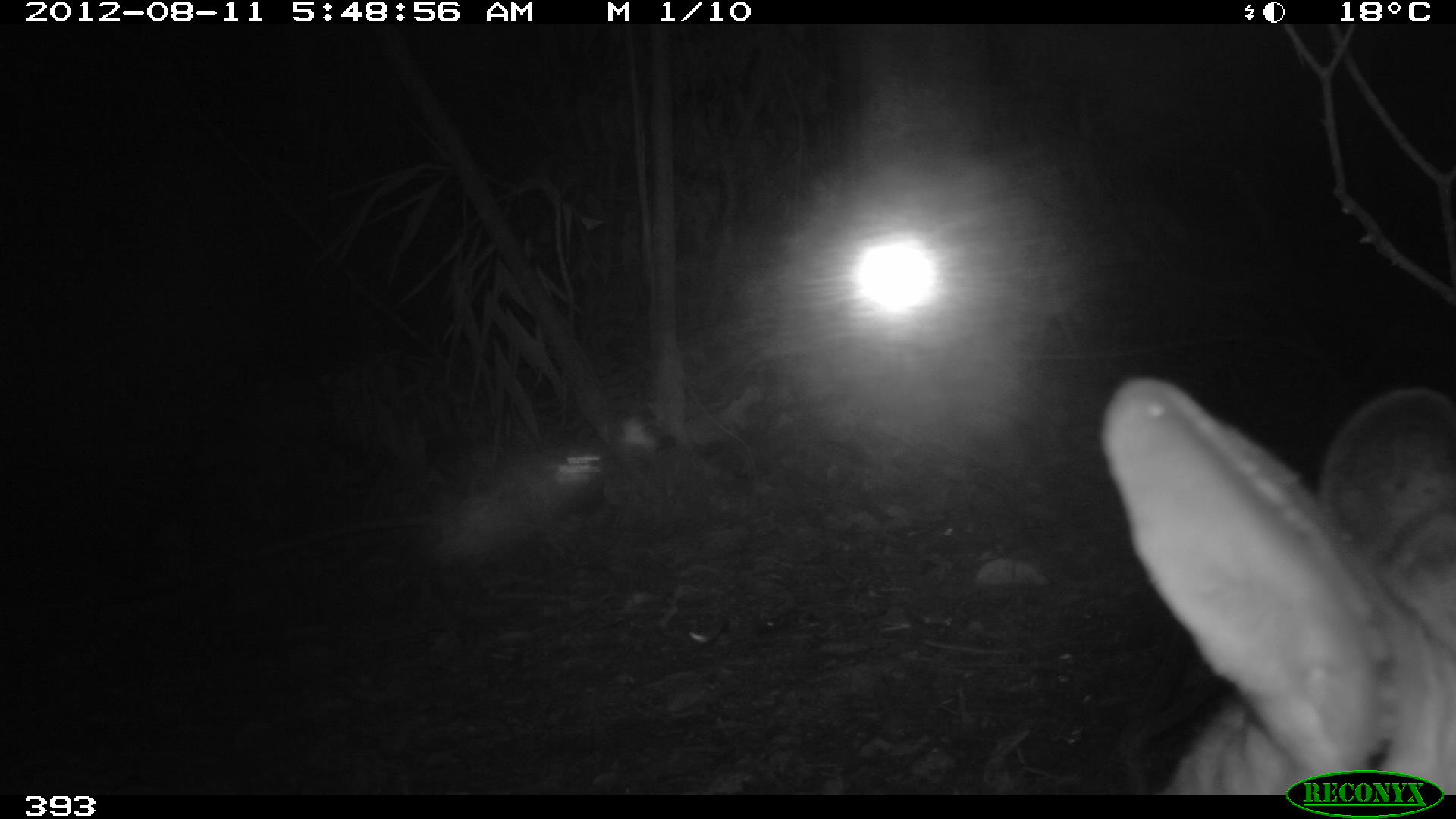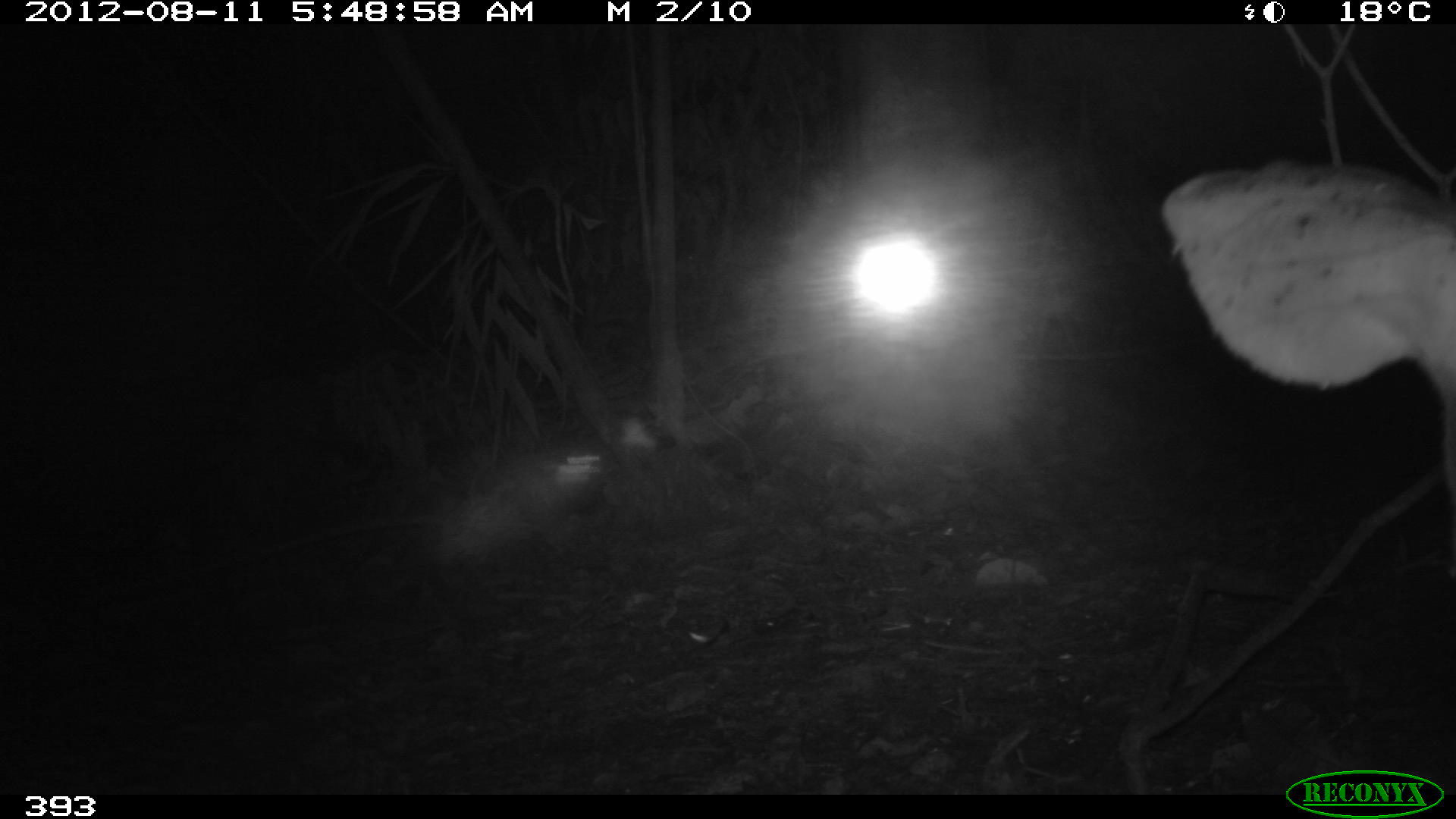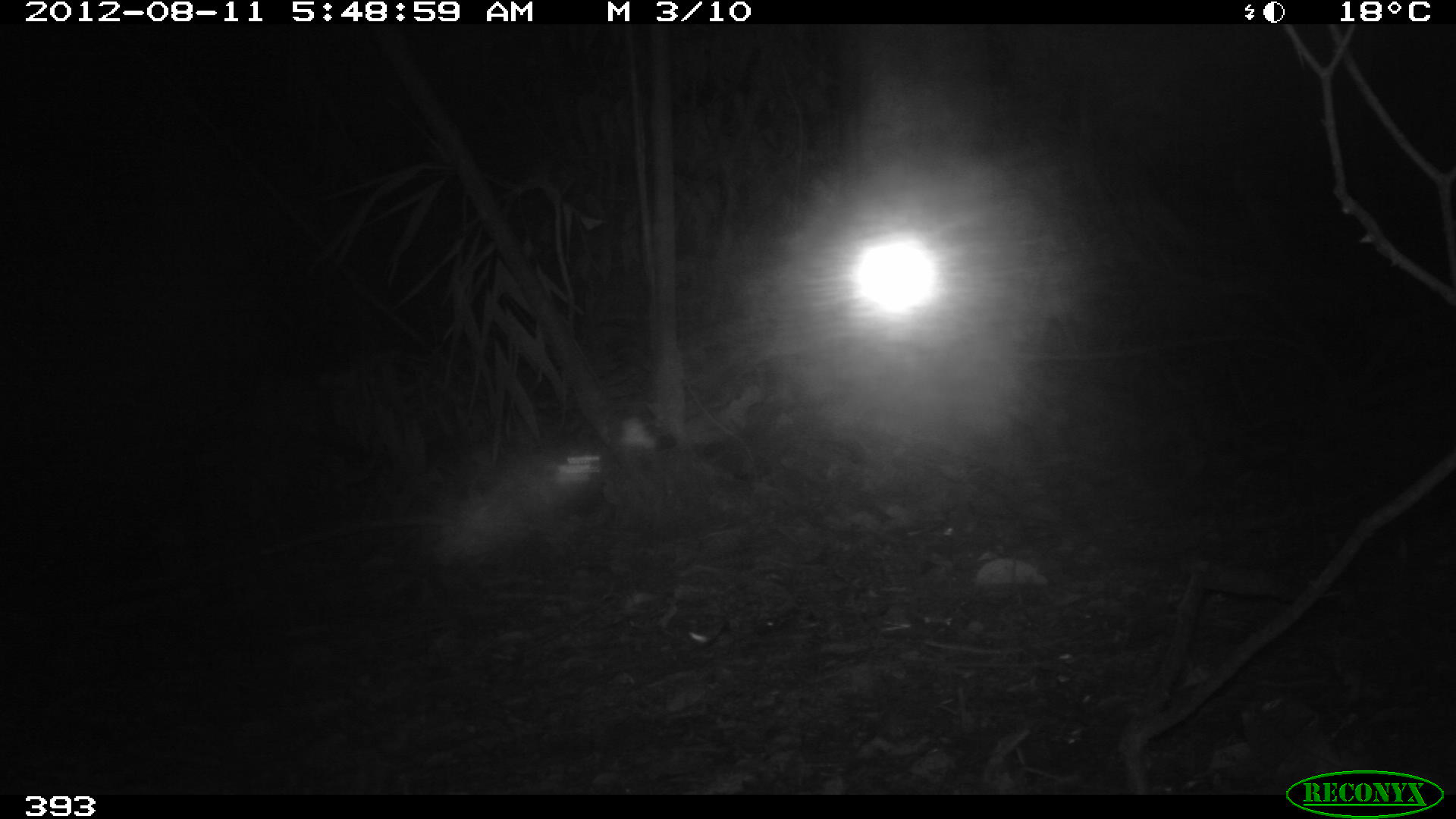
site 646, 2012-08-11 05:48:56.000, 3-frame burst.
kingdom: Animalia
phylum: Chordata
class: Mammalia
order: Artiodactyla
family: Cervidae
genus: Mazama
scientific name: Mazama americana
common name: red brocket